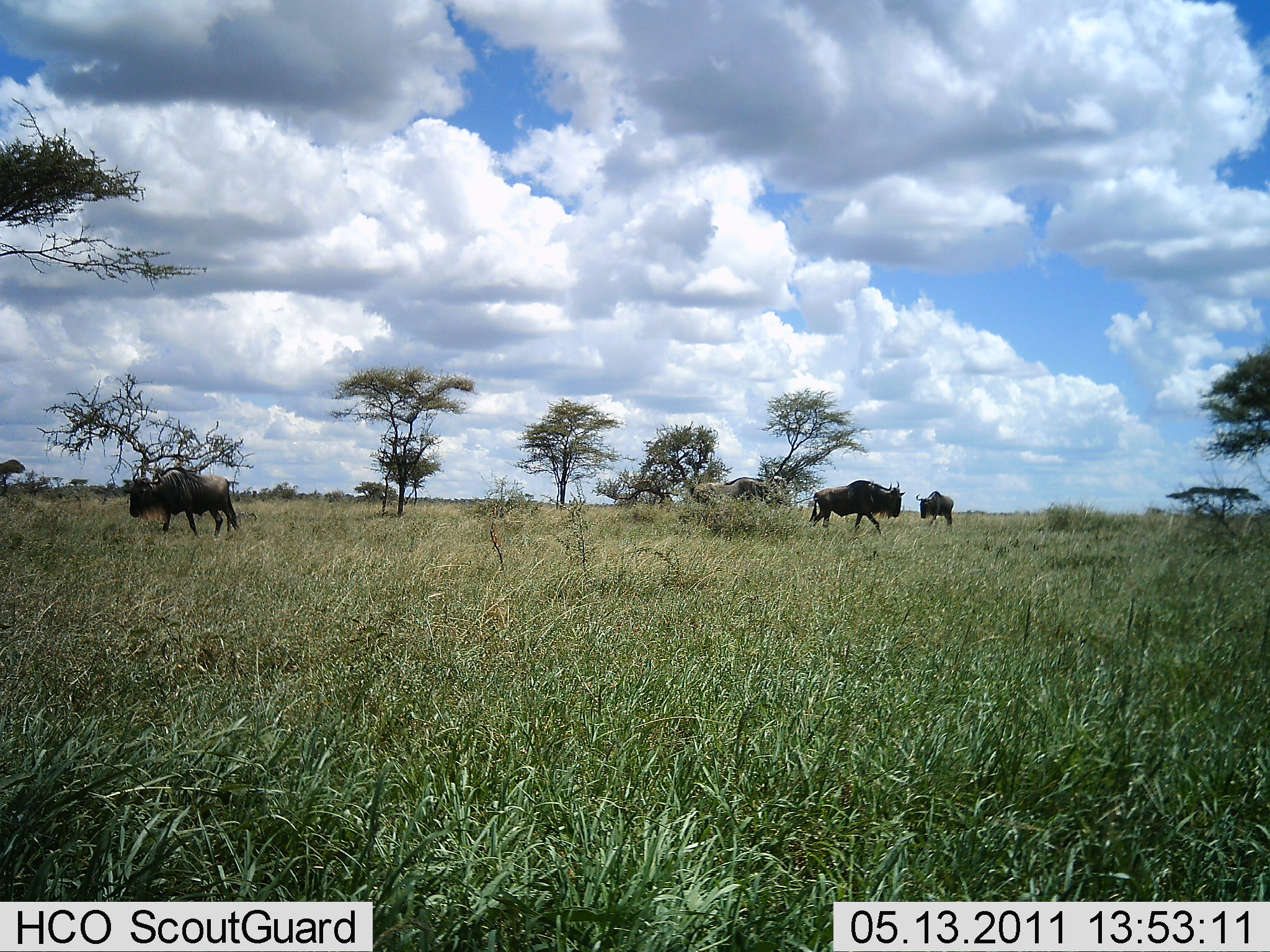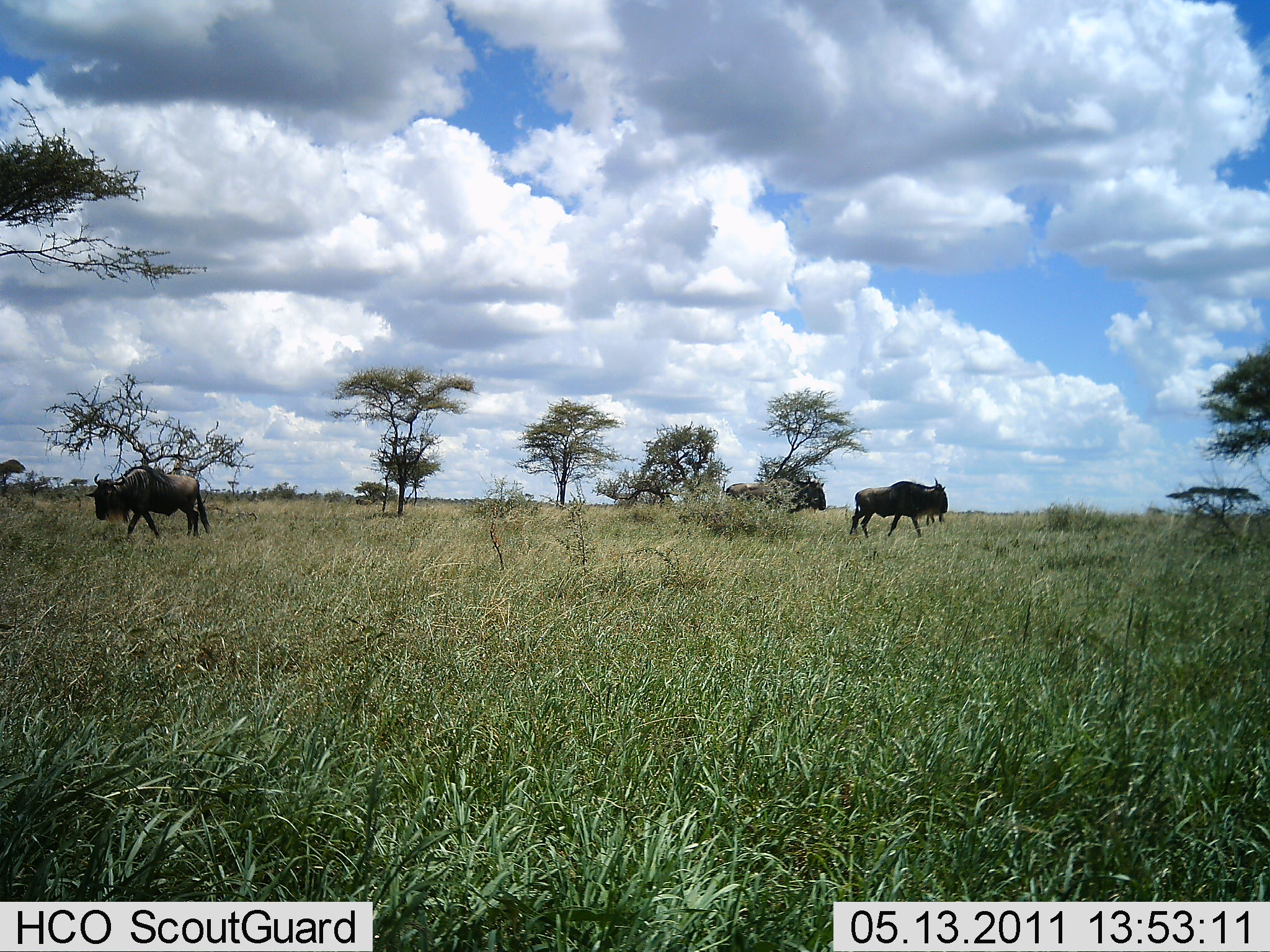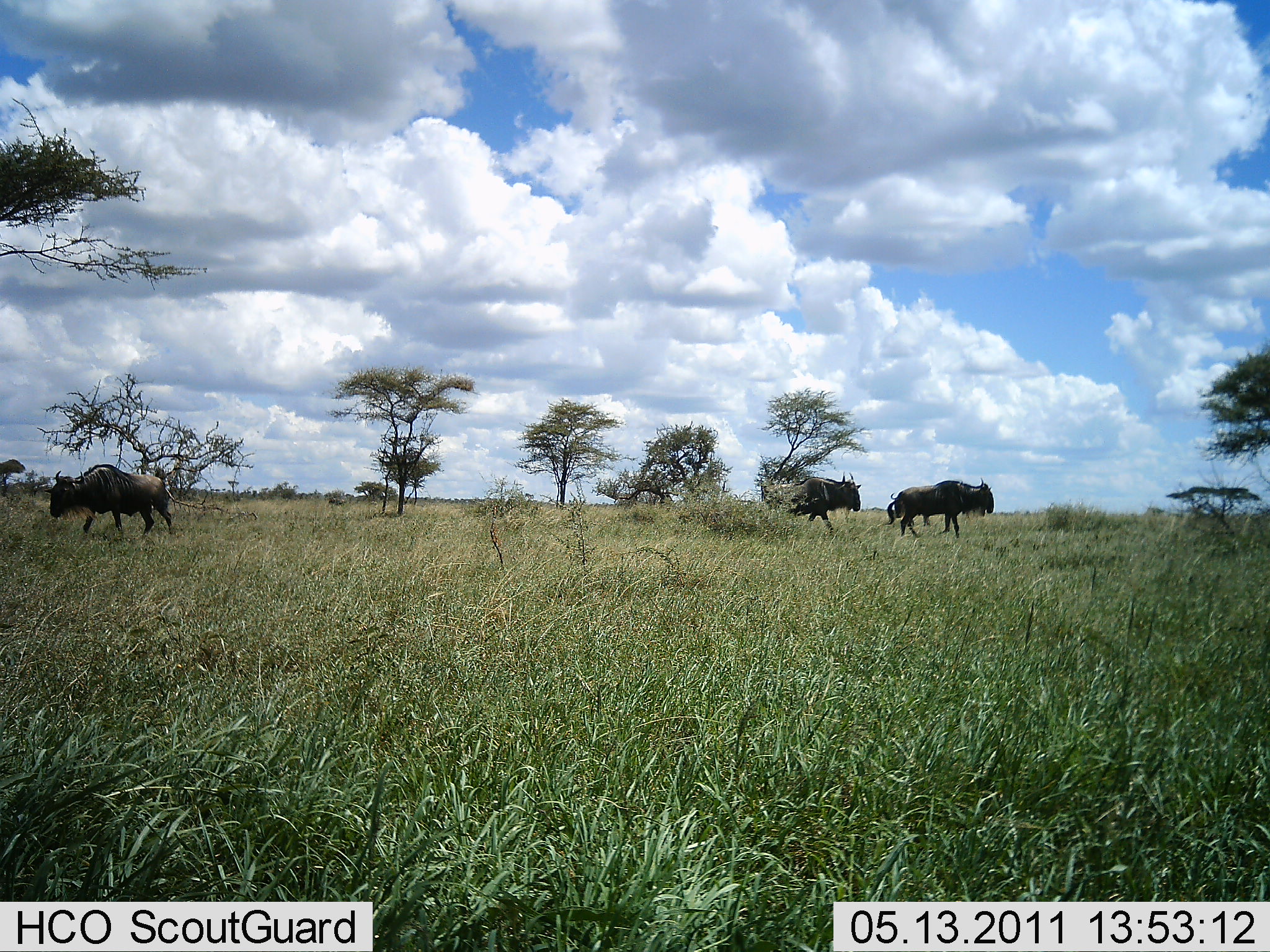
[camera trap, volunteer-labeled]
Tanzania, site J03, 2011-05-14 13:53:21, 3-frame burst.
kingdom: Animalia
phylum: Chordata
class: Mammalia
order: Artiodactyla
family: Bovidae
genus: Connochaetes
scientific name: Connochaetes taurinus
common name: blue wildebeest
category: wildebeest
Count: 3.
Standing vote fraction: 0%.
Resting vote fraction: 0%.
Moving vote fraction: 91%.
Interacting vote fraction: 0%.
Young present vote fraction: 0%.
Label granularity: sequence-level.